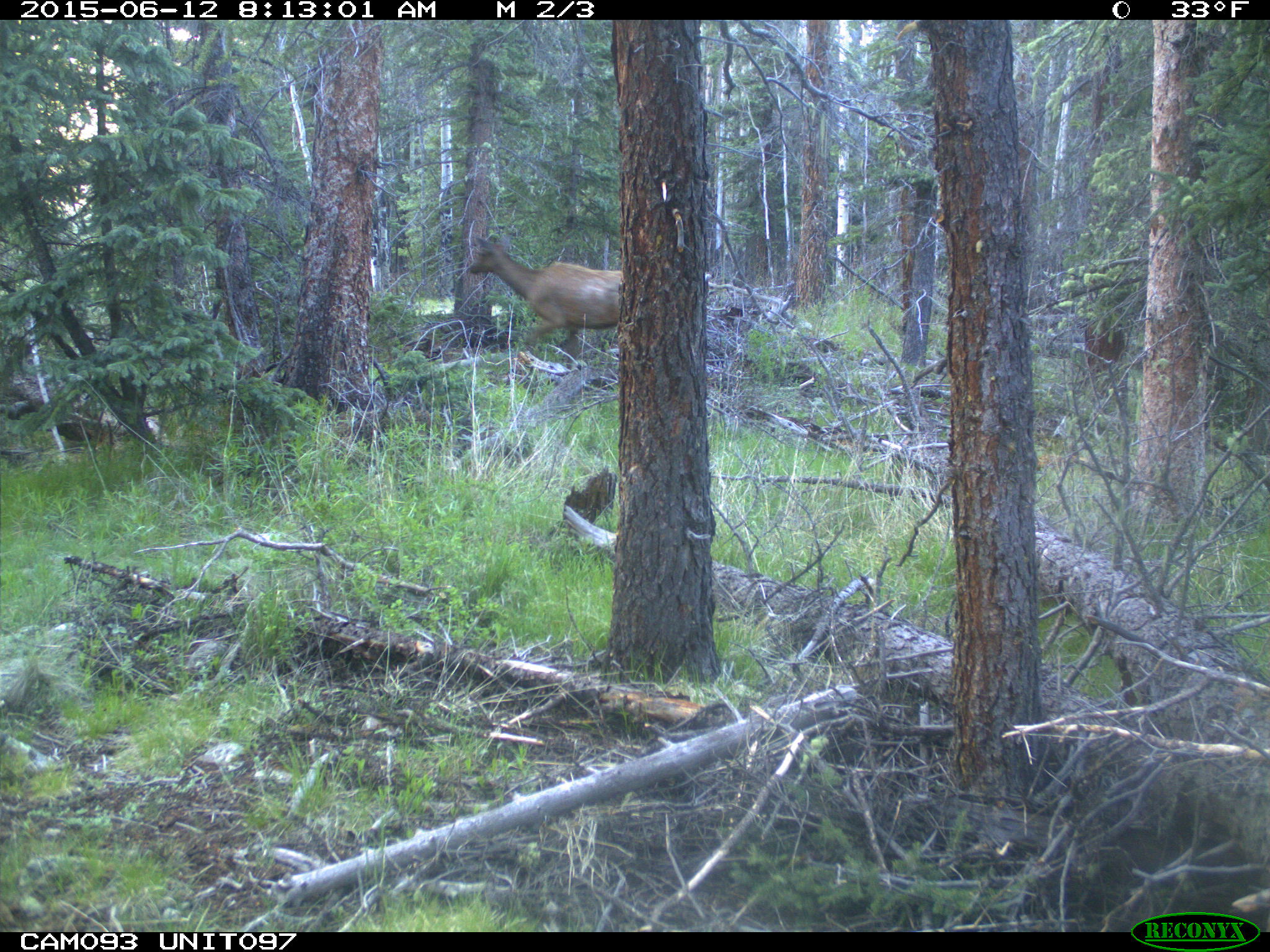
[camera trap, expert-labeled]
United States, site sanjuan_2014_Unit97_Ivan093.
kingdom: Animalia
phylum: Chordata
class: Mammalia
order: Artiodactyla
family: Cervidae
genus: Cervus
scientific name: Cervus elaphus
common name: red deer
Cervus elaphus (red deer).